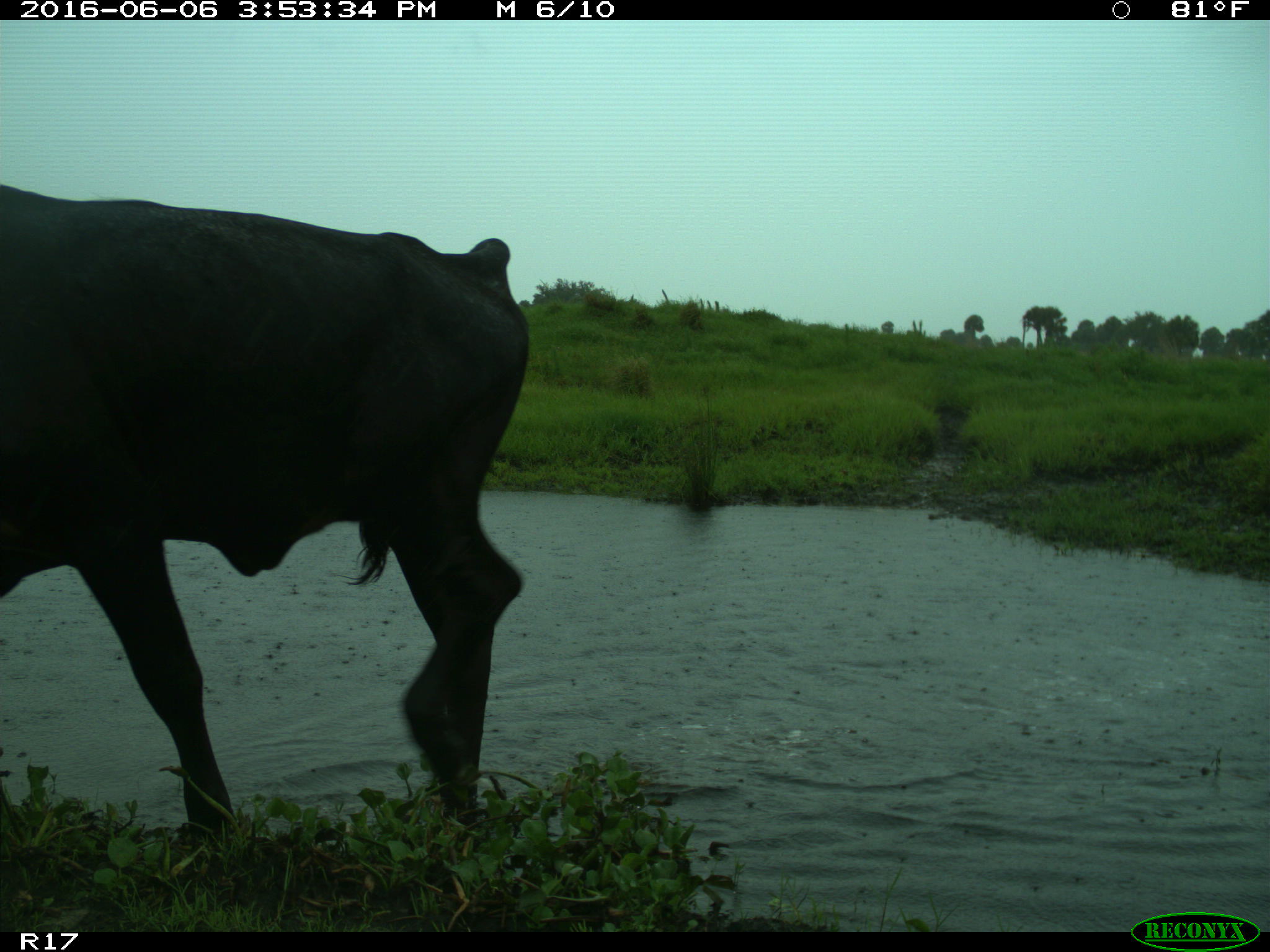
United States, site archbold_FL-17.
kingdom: Animalia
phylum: Chordata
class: Mammalia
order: Artiodactyla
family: Bovidae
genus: Bos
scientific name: Bos taurus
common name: domestic cow